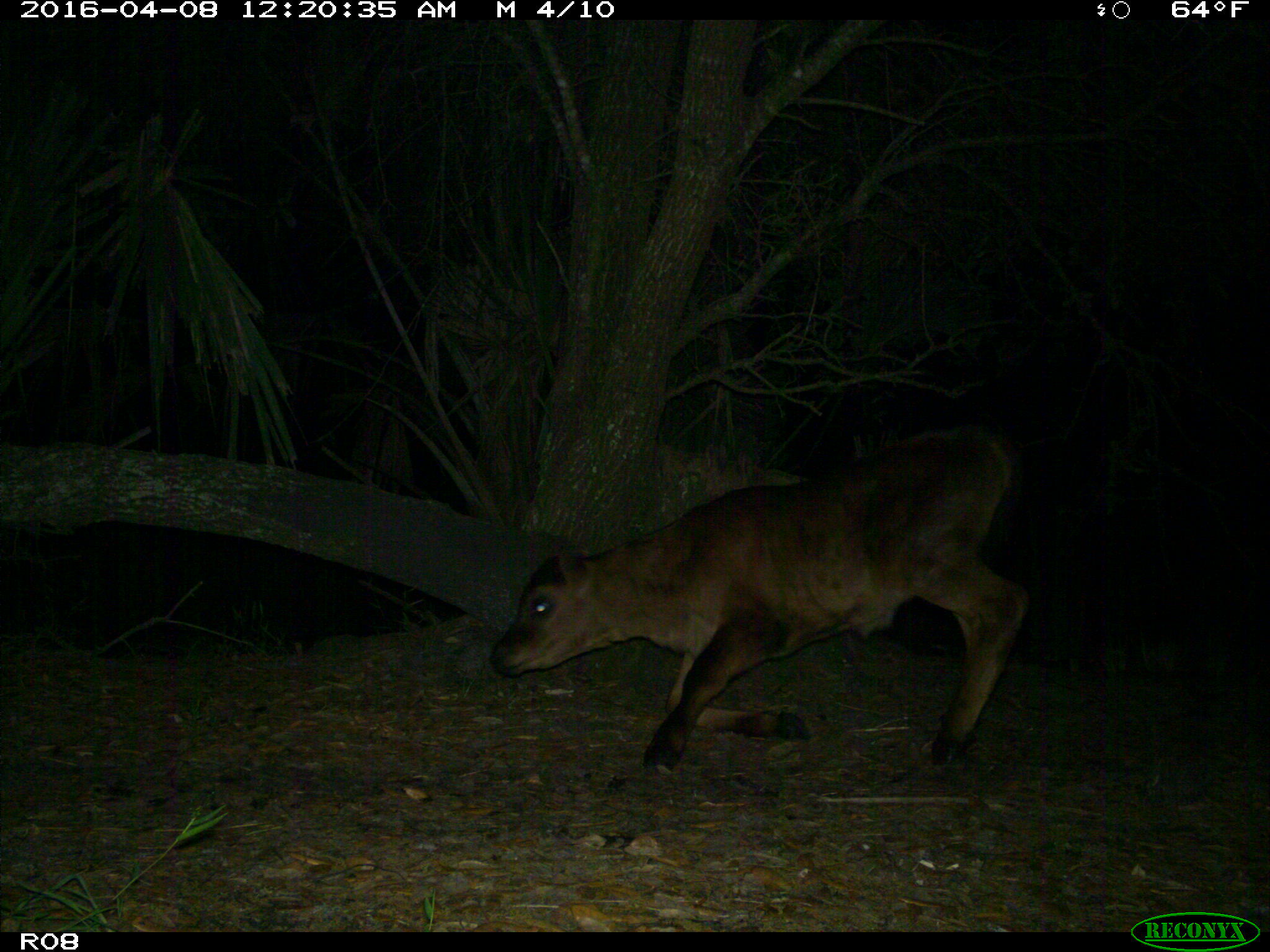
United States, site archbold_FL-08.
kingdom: Animalia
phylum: Chordata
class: Mammalia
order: Artiodactyla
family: Bovidae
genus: Bos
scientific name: Bos taurus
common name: domestic cow